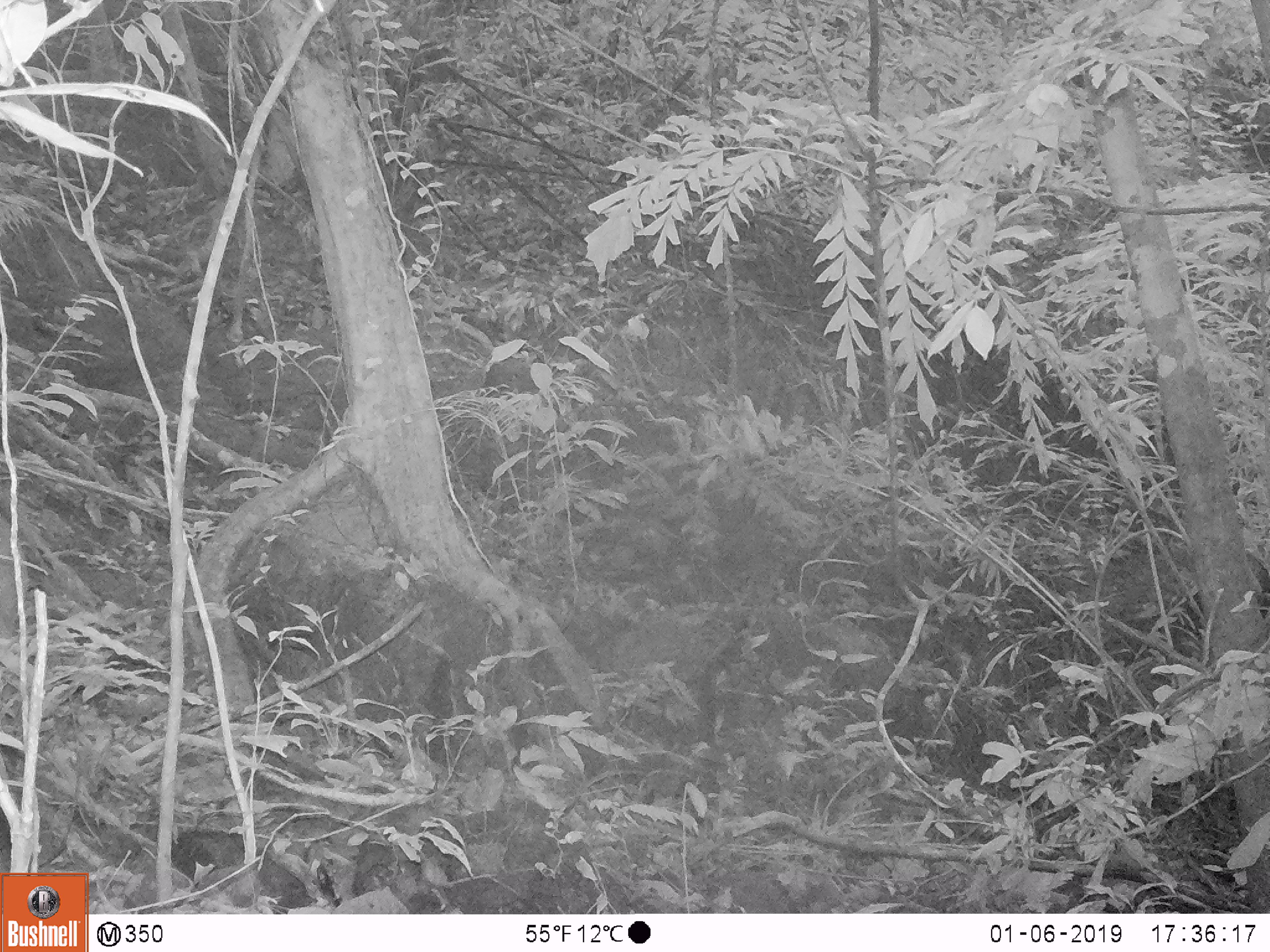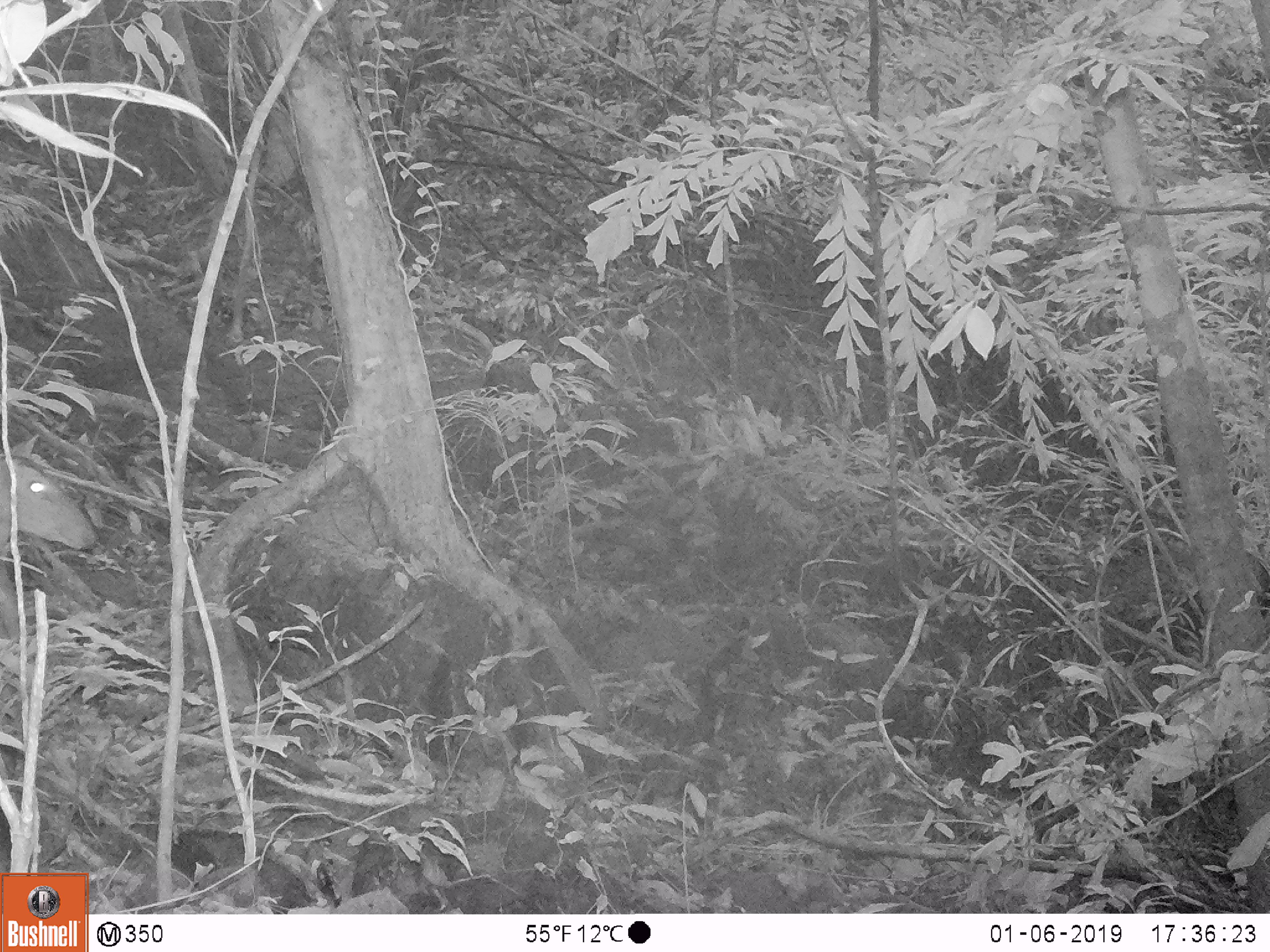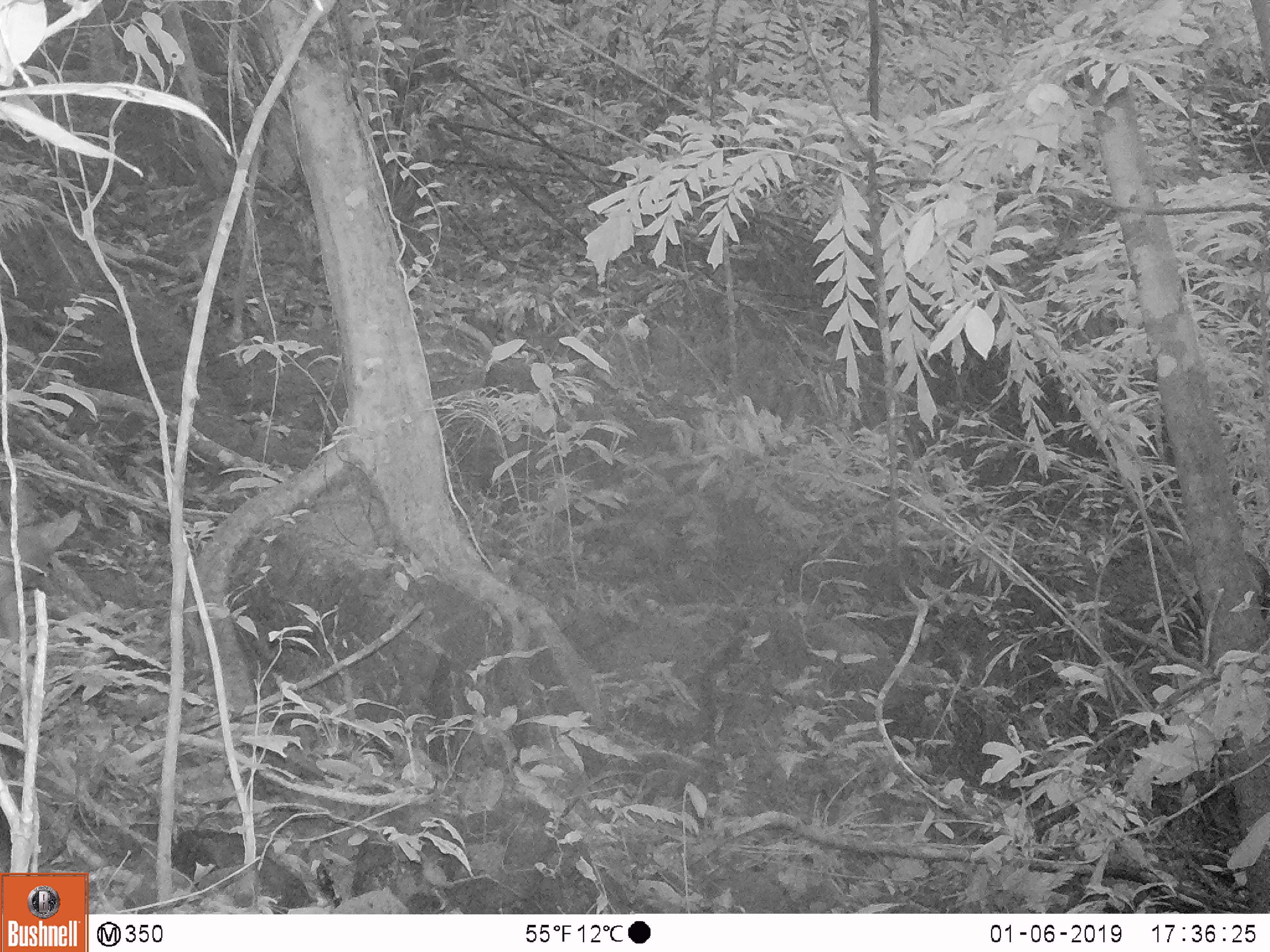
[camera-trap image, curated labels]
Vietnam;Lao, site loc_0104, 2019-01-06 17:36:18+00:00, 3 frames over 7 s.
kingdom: Animalia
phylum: Chordata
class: Mammalia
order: Artiodactyla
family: Cervidae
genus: Muntiacus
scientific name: Muntiacus vuquangensis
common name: large-antlered muntjac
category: large antlered muntjac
Large antlered muntjac (large-antlered muntjac) (Muntiacus vuquangensis). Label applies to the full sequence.